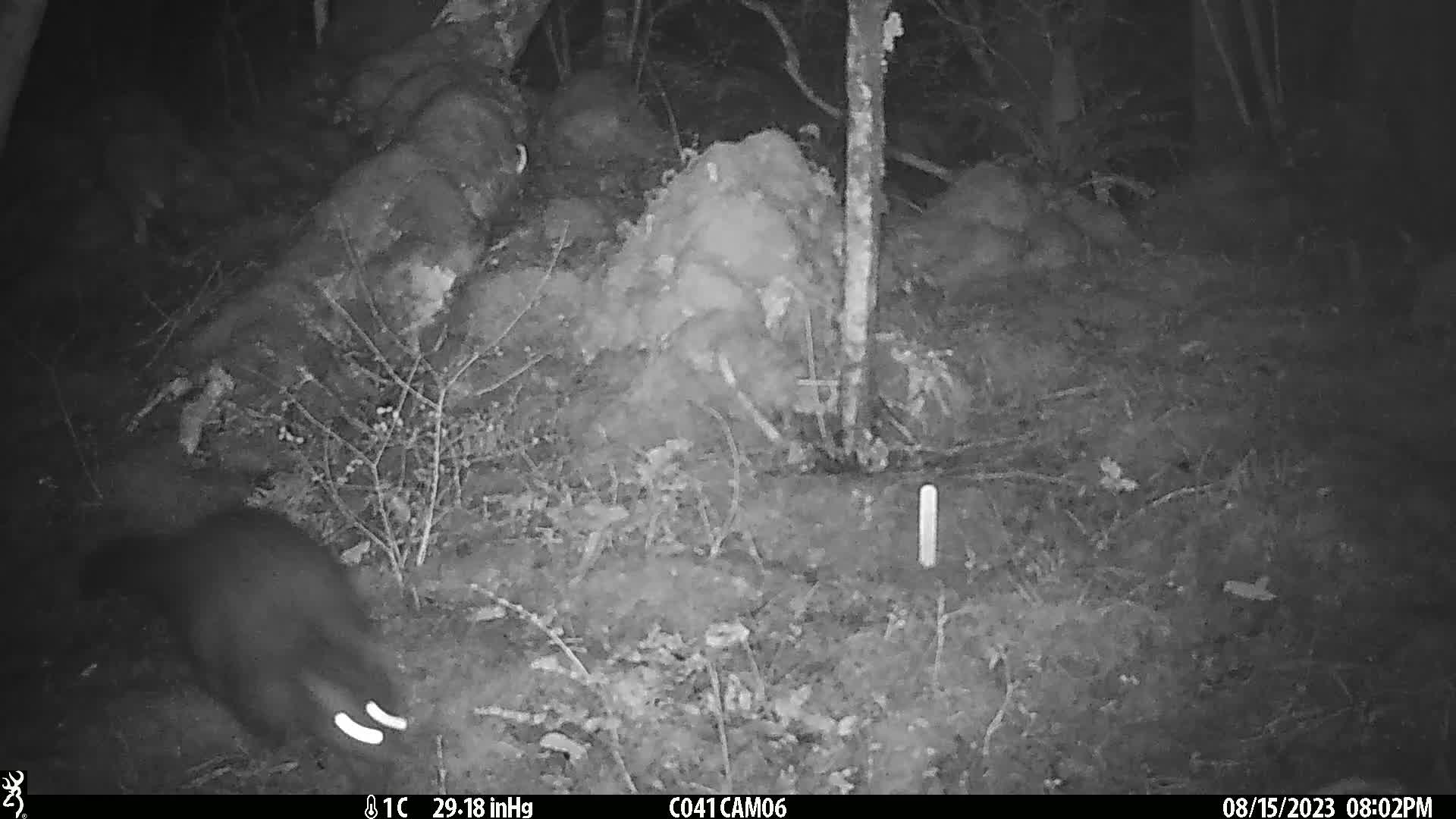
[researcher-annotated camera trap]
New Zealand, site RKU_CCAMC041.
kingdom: Animalia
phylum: Chordata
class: Mammalia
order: Diprotodontia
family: Phalangeridae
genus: Trichosurus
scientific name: Trichosurus vulpecula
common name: common brushtail possum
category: possum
Possum (common brushtail possum) (Trichosurus vulpecula).